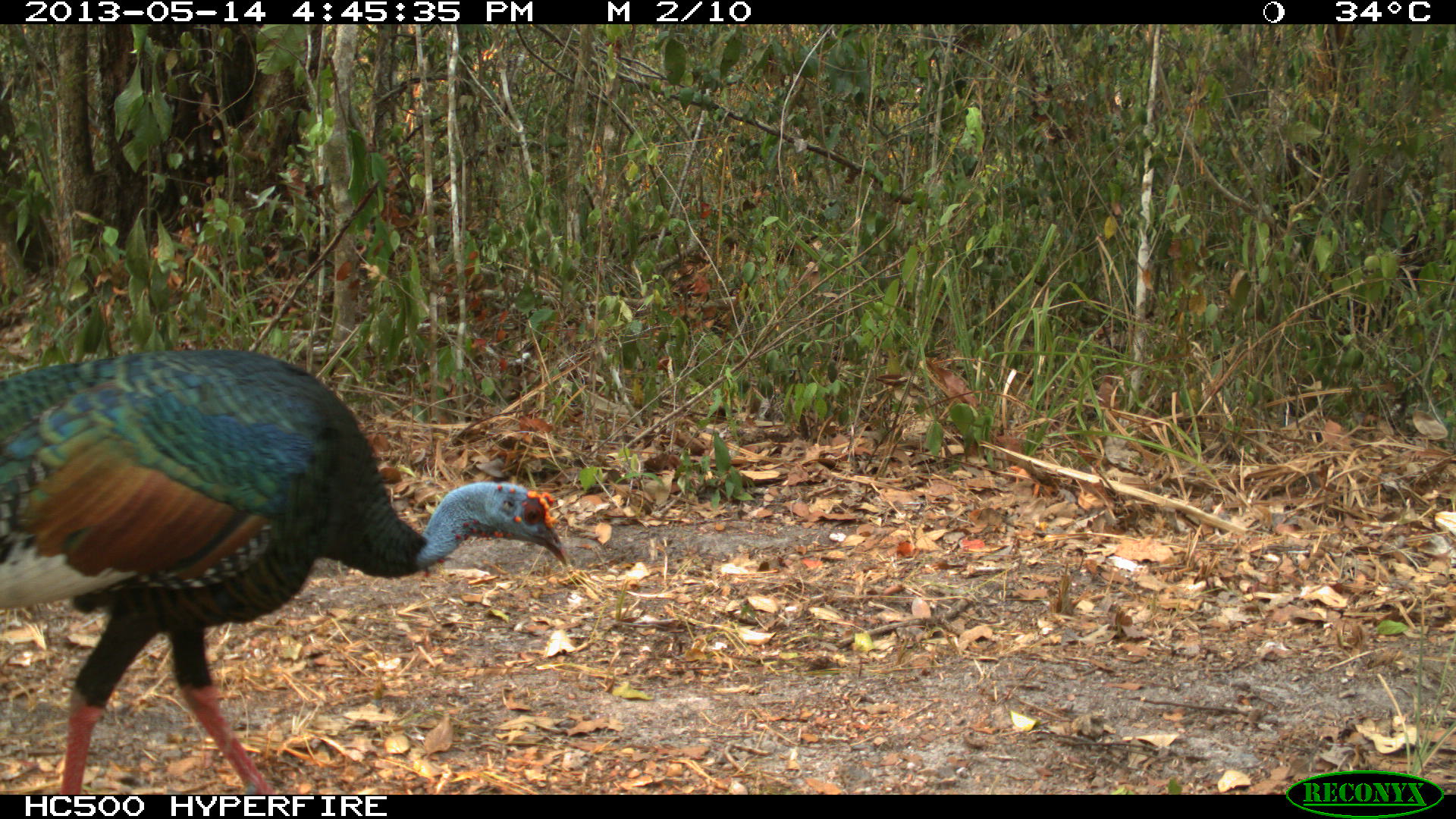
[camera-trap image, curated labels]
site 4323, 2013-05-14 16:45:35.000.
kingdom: Animalia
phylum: Chordata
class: Aves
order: Galliformes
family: Phasianidae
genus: Meleagris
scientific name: Meleagris ocellata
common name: ocellated turkey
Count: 1.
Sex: male.